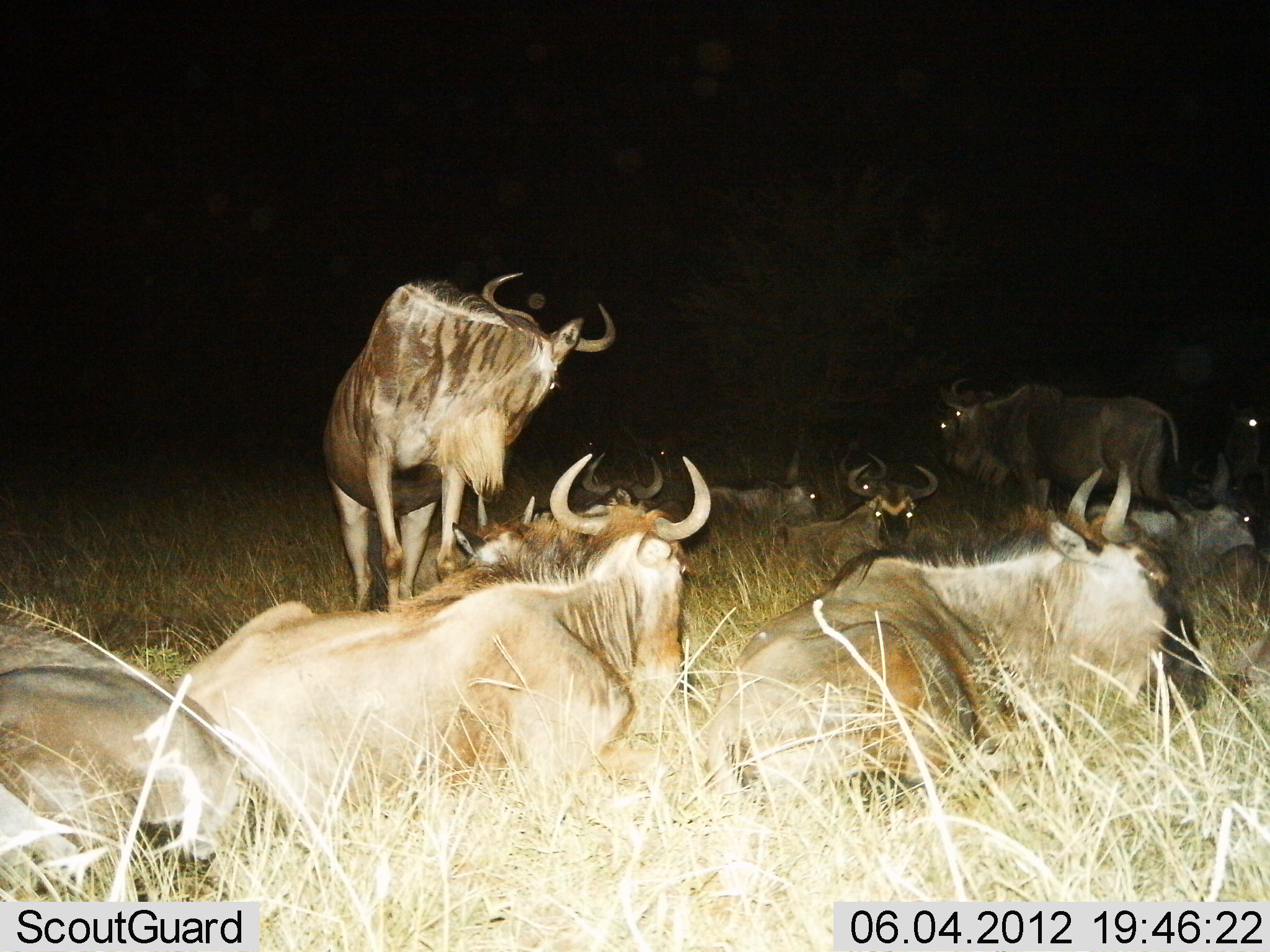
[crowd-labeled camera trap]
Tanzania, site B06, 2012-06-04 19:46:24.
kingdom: Animalia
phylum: Chordata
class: Mammalia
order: Artiodactyla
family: Bovidae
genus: Connochaetes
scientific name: Connochaetes taurinus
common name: blue wildebeest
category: wildebeest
Wildebeest (blue wildebeest) (Connochaetes taurinus), count 11-50. Behavior (volunteer vote fractions): standing 60%, resting 100%, moving 0%, interacting 0%. Young present (vote fraction): 0%. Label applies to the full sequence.